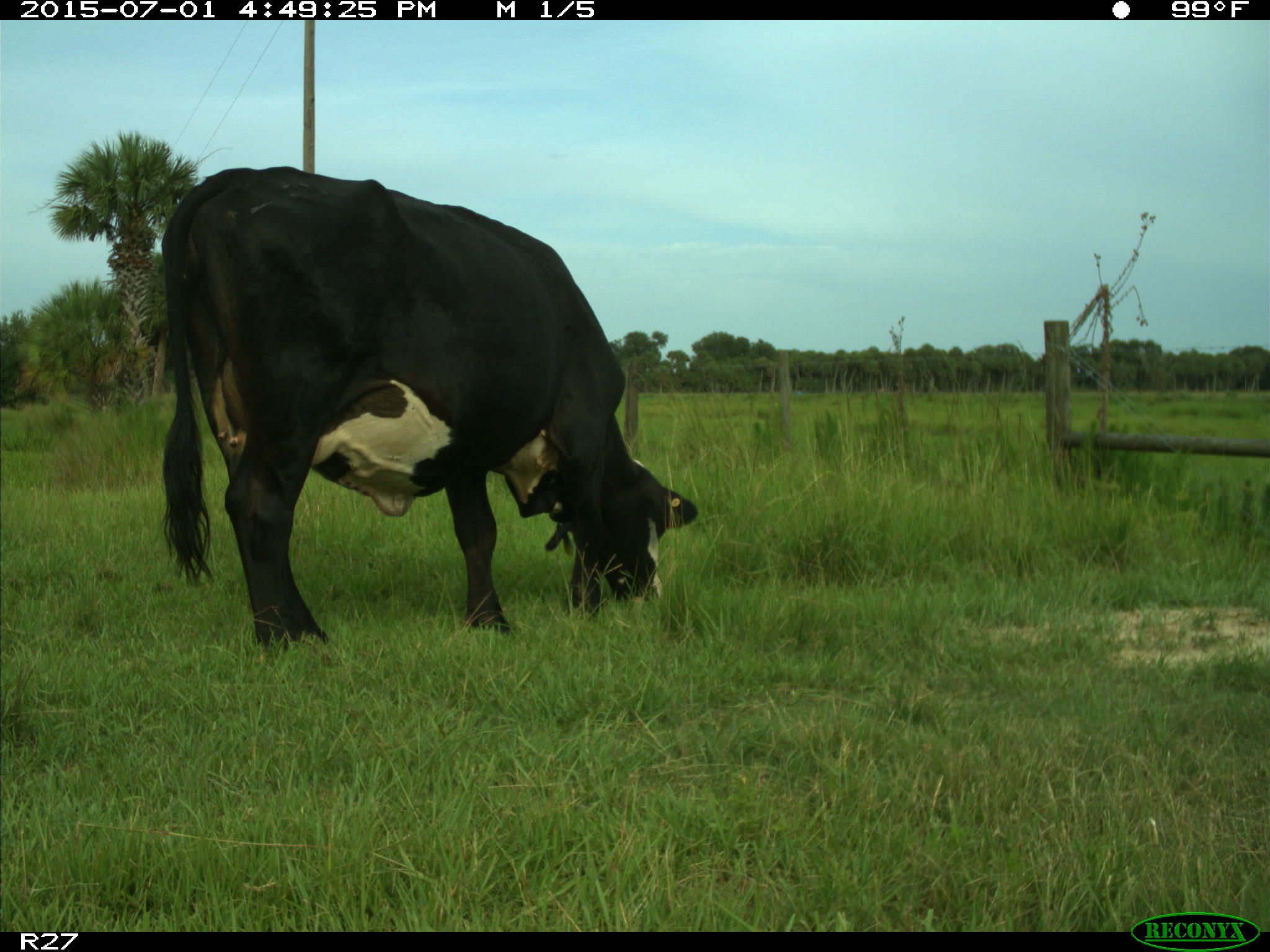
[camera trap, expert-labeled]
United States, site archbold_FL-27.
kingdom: Animalia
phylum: Chordata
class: Mammalia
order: Artiodactyla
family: Bovidae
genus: Bos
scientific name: Bos taurus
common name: domestic cow